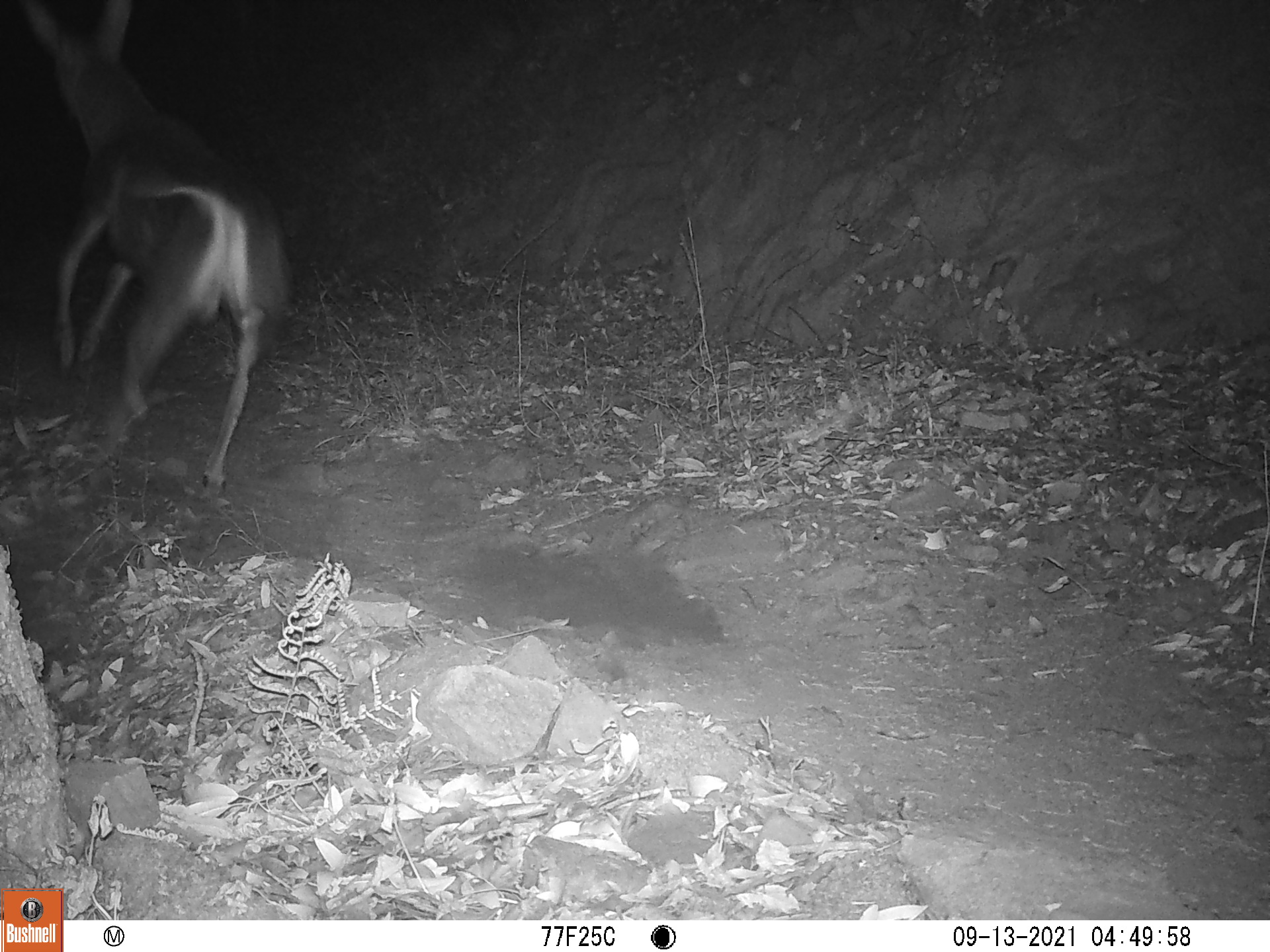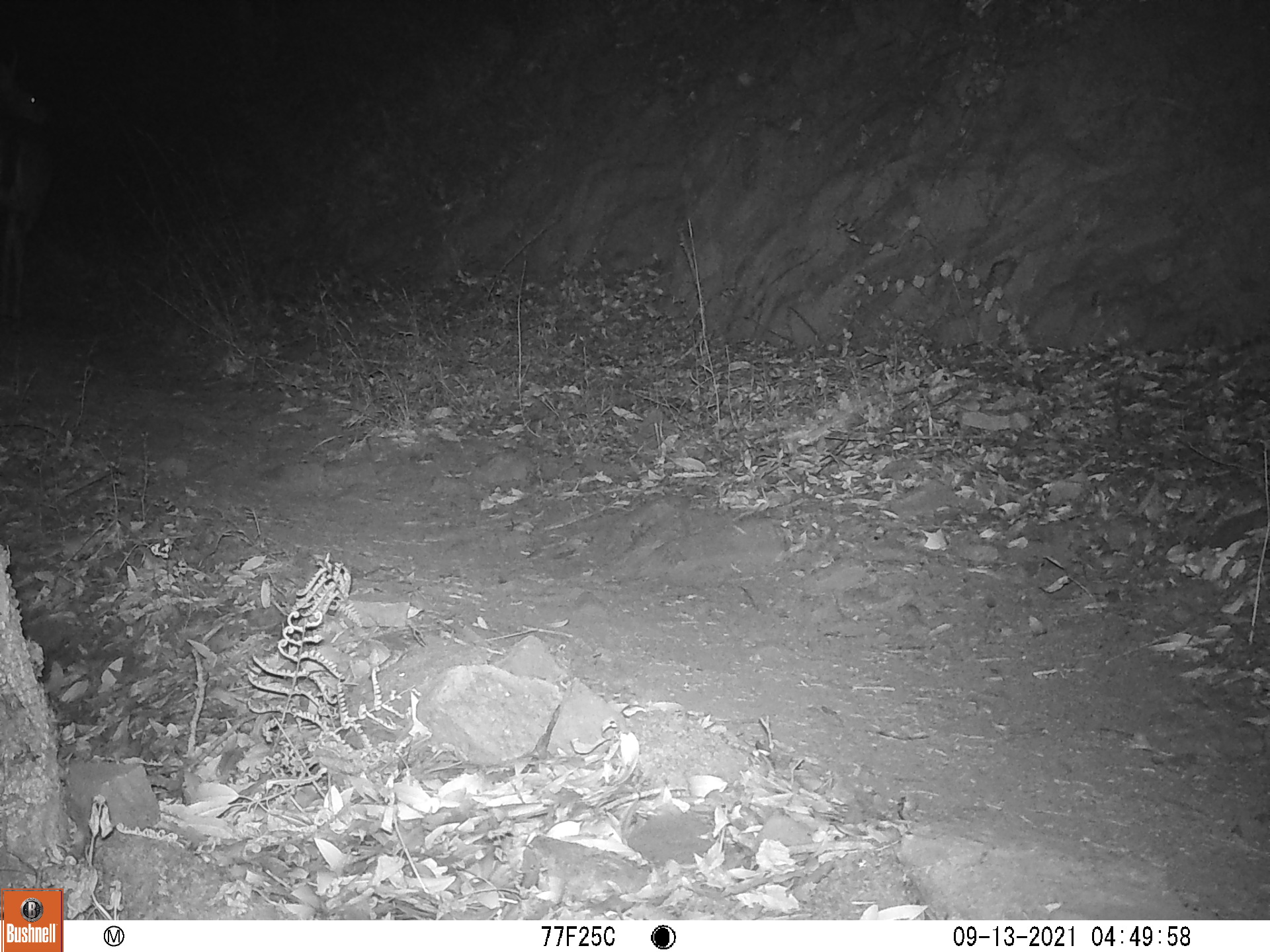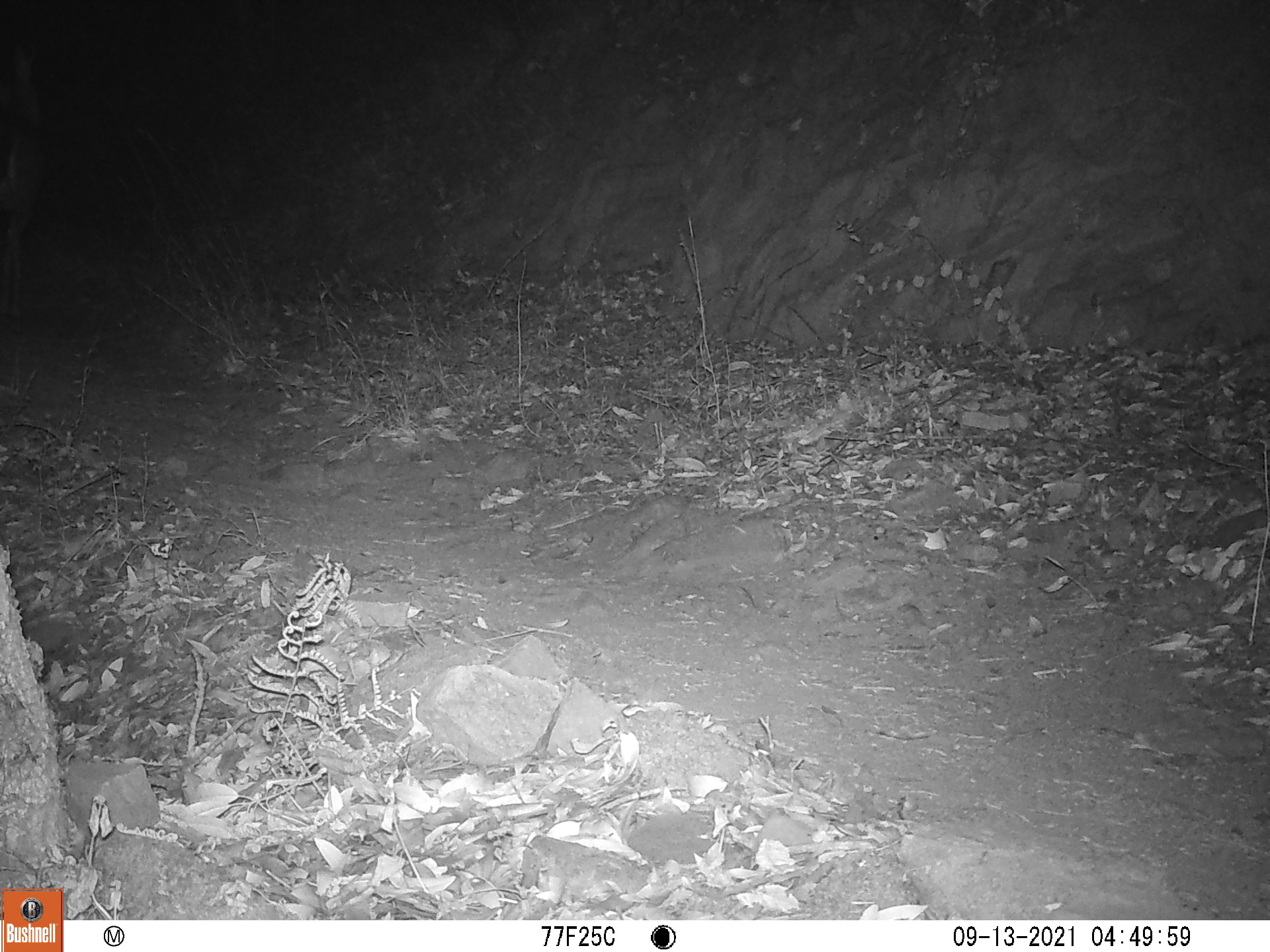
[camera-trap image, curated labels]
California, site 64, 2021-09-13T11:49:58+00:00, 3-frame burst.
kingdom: Animalia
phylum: Chordata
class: Mammalia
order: Artiodactyla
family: Cervidae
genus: Odocoileus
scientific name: Odocoileus hemionus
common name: mule deer